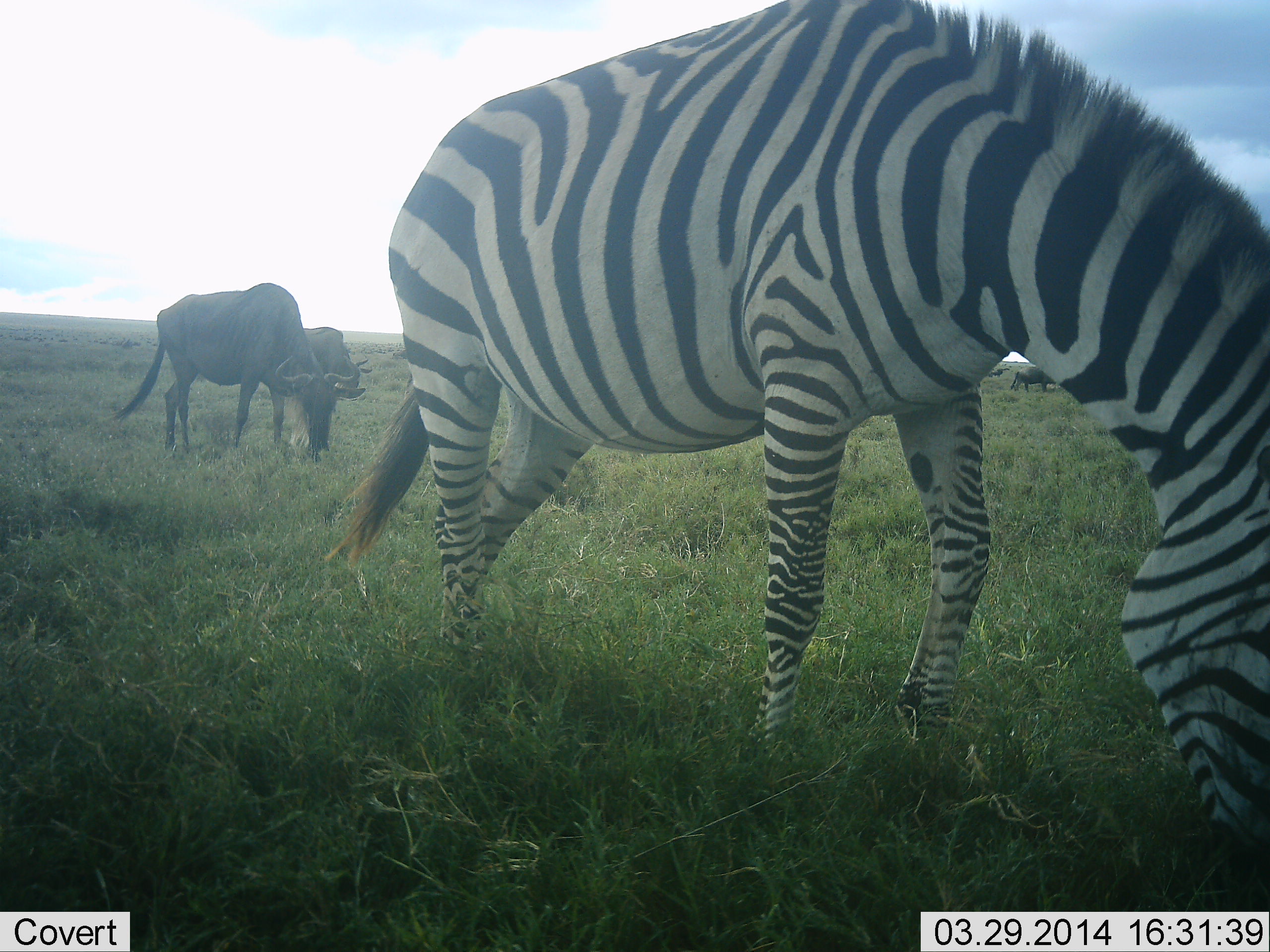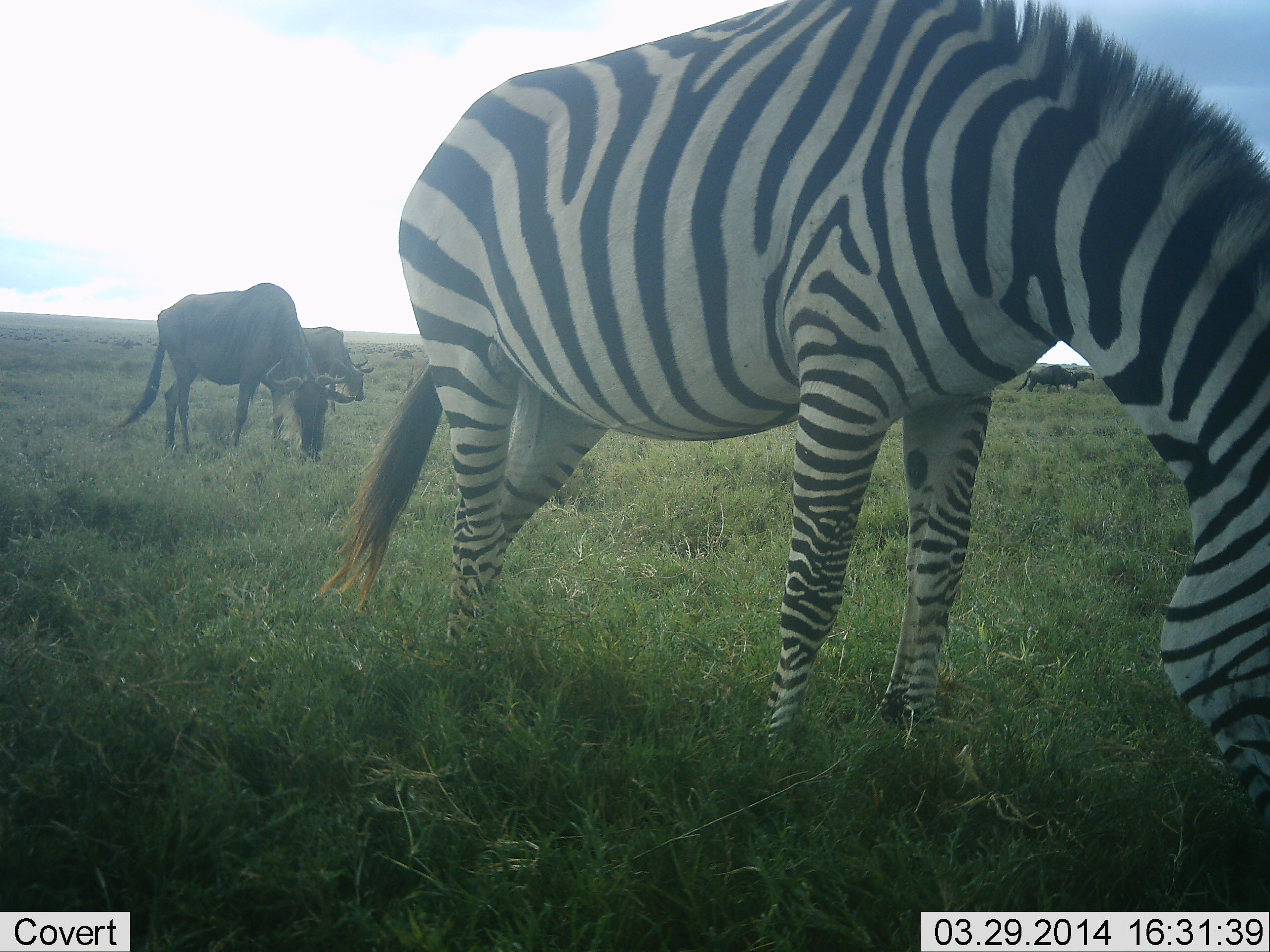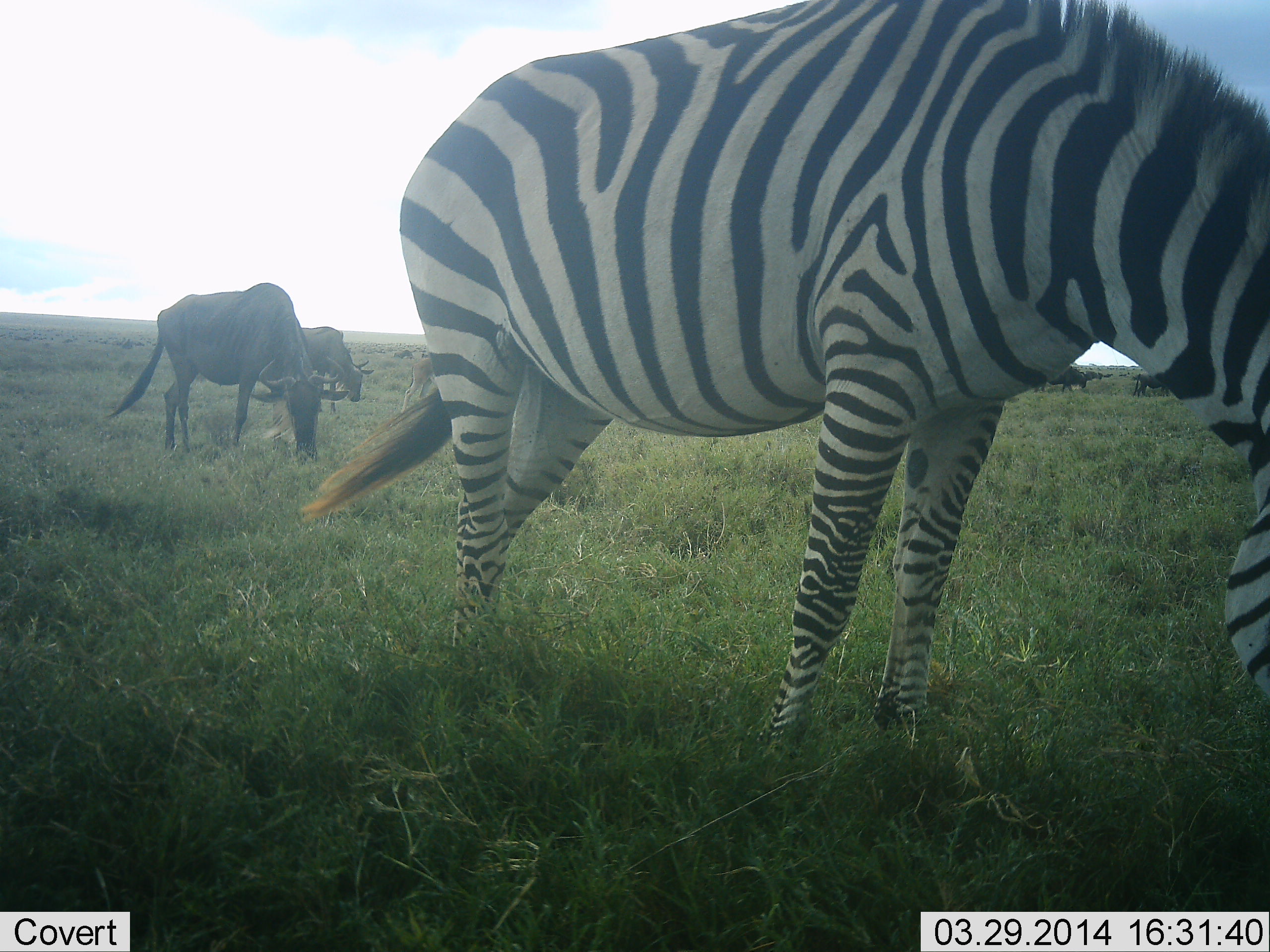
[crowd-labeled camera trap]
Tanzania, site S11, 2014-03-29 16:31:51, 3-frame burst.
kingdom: Animalia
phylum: Chordata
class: Mammalia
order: Artiodactyla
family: Bovidae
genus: Connochaetes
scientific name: Connochaetes taurinus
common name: blue wildebeest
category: wildebeest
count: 5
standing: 0%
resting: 0%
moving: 0%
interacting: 0%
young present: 10%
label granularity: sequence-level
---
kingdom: Animalia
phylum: Chordata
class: Mammalia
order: Perissodactyla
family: Equidae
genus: Equus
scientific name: Equus quagga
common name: plains zebra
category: zebra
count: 1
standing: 0%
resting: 0%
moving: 0%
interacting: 0%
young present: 0%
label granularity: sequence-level